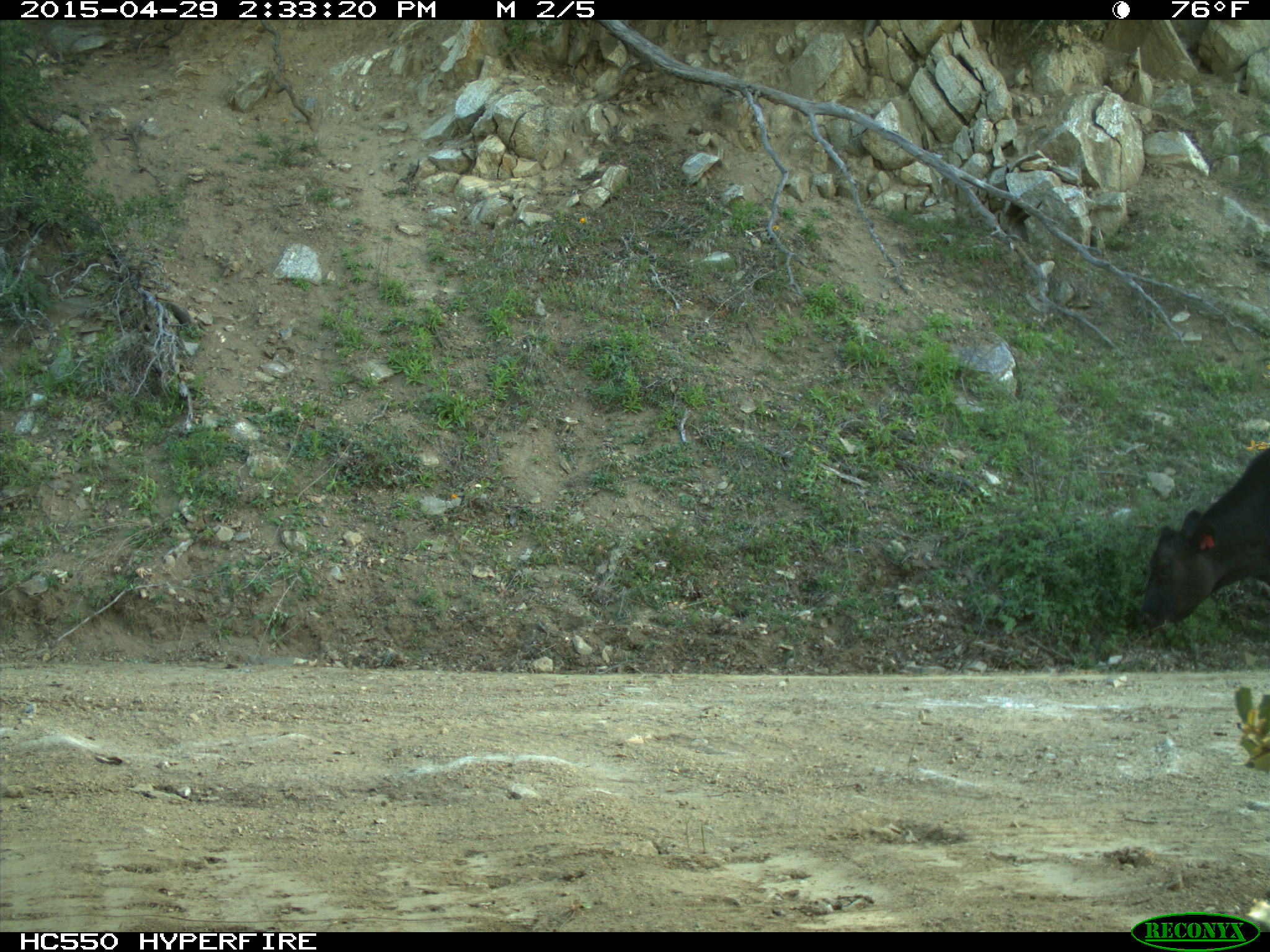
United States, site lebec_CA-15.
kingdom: Animalia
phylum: Chordata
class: Mammalia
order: Artiodactyla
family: Bovidae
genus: Bos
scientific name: Bos taurus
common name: domestic cow